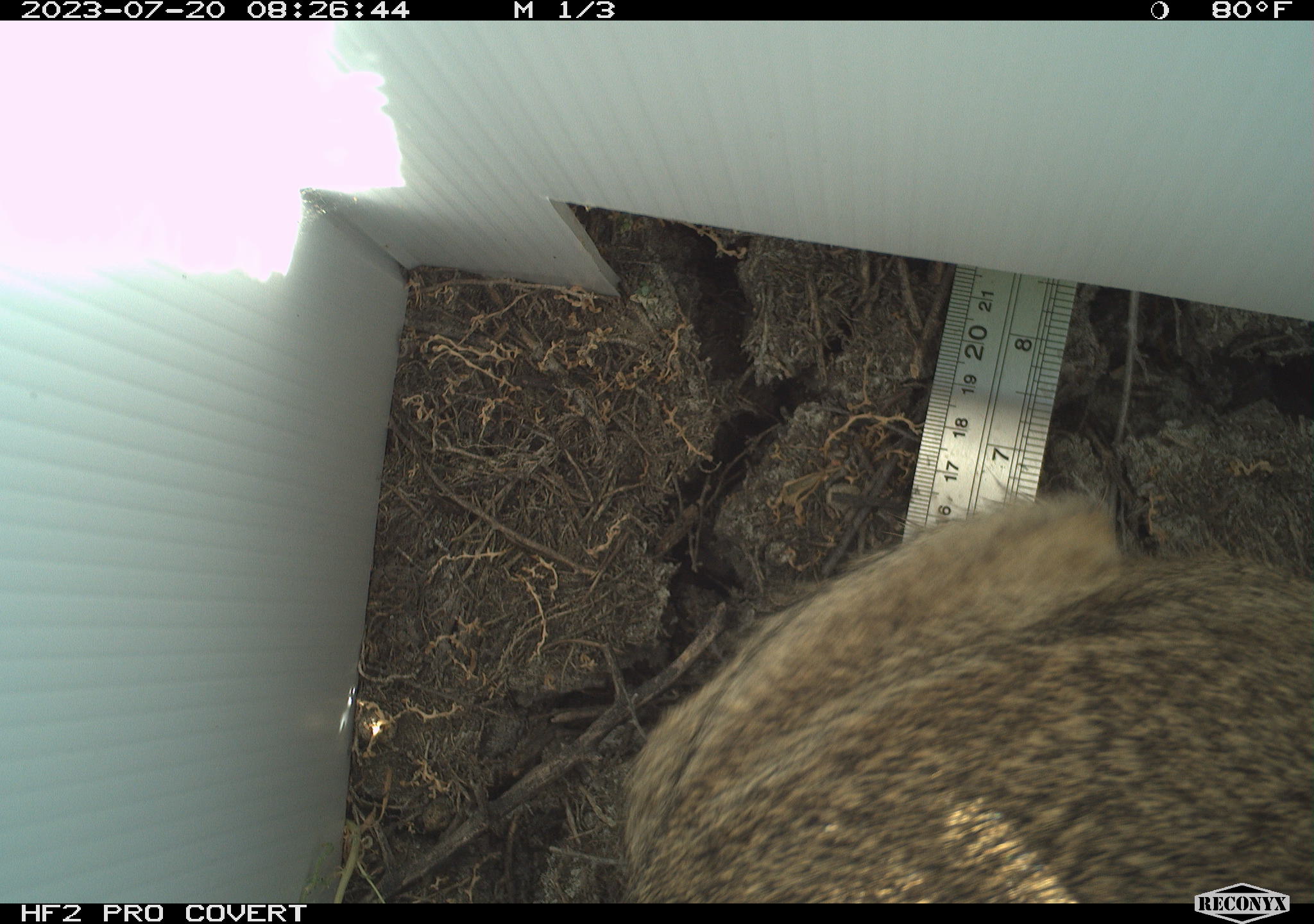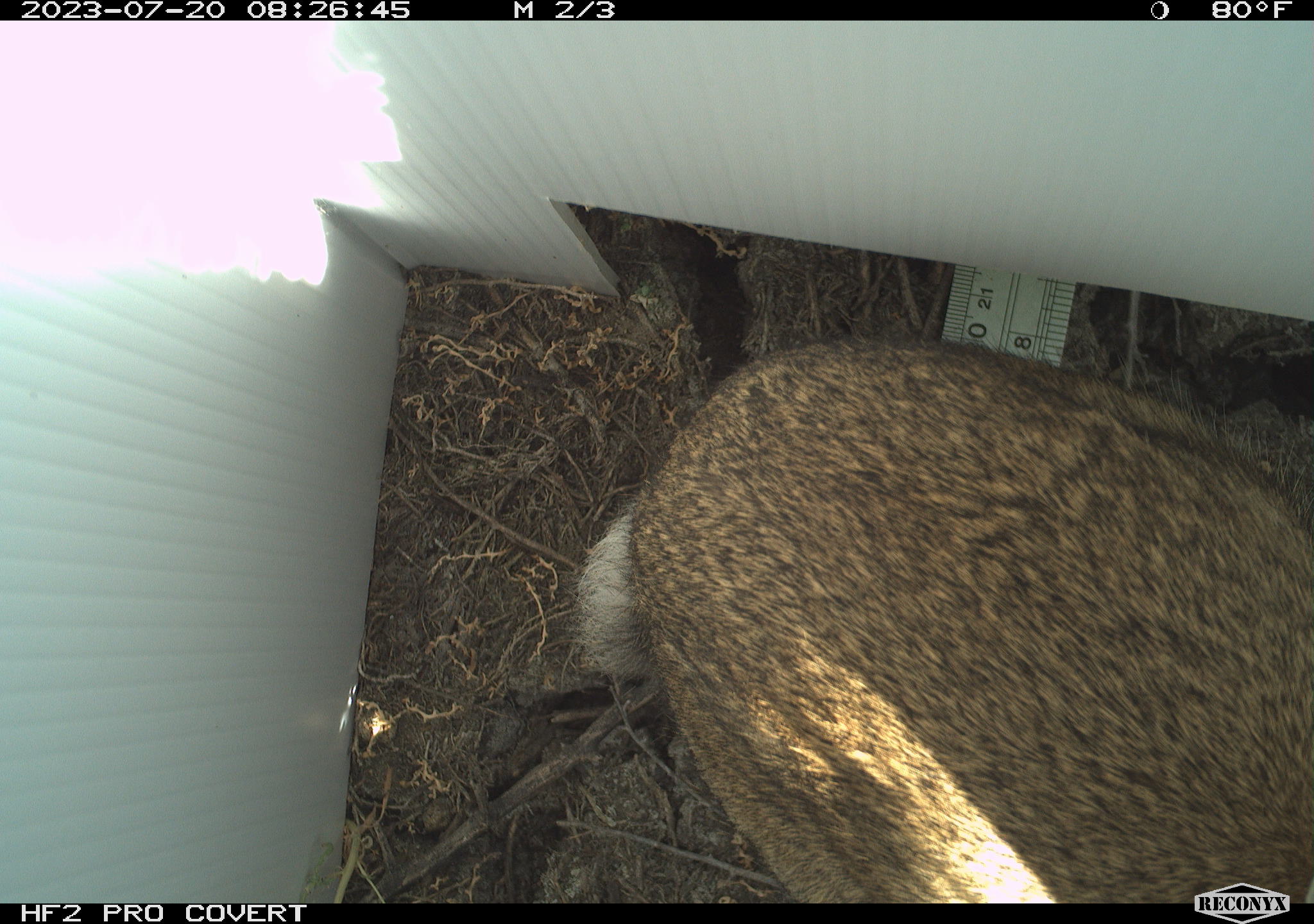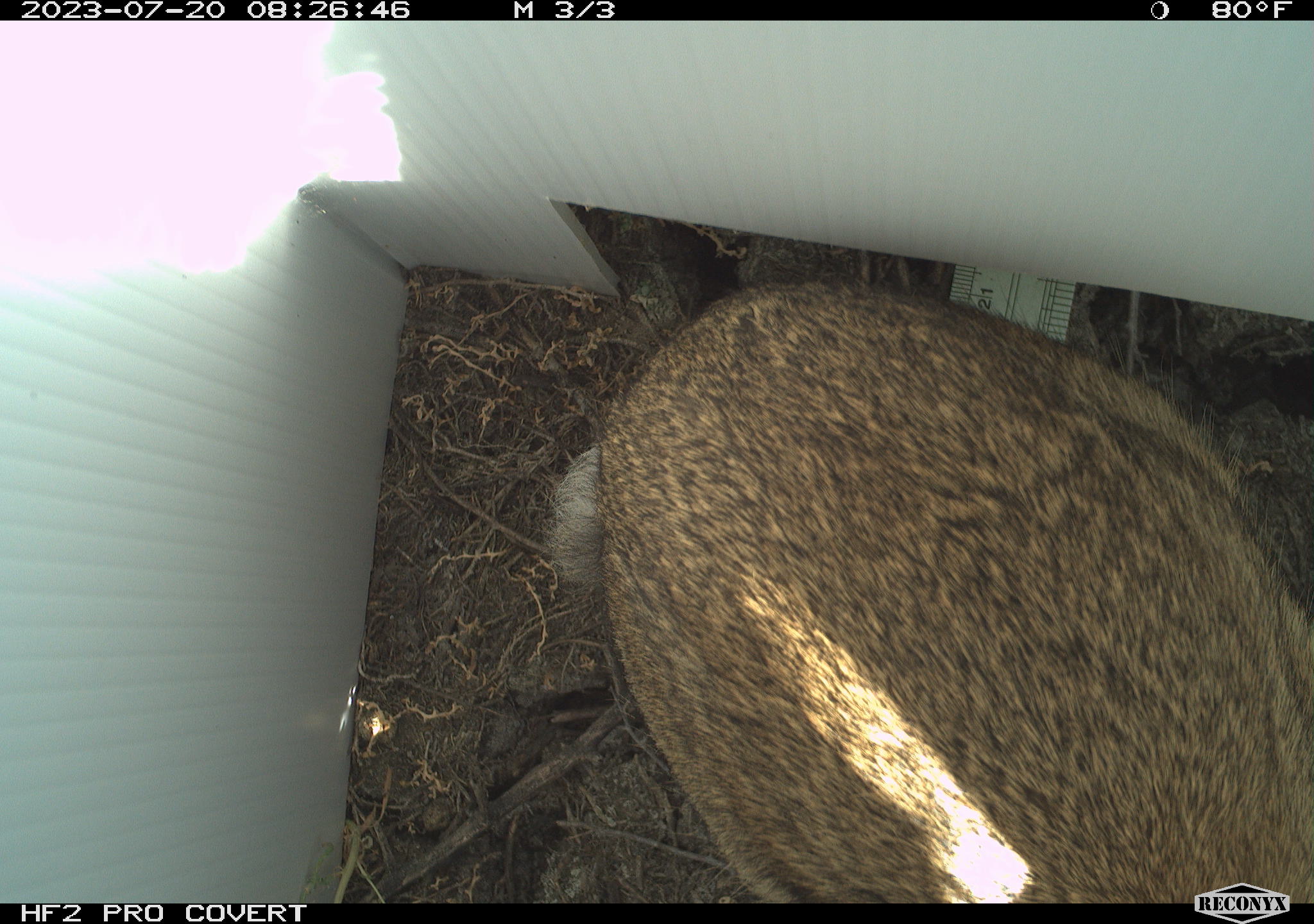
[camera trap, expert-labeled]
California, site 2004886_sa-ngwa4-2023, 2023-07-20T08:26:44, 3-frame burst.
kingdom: Animalia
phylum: Chordata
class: Mammalia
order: Lagomorpha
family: Leporidae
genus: Sylvilagus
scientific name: Sylvilagus audubonii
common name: desert cottontail